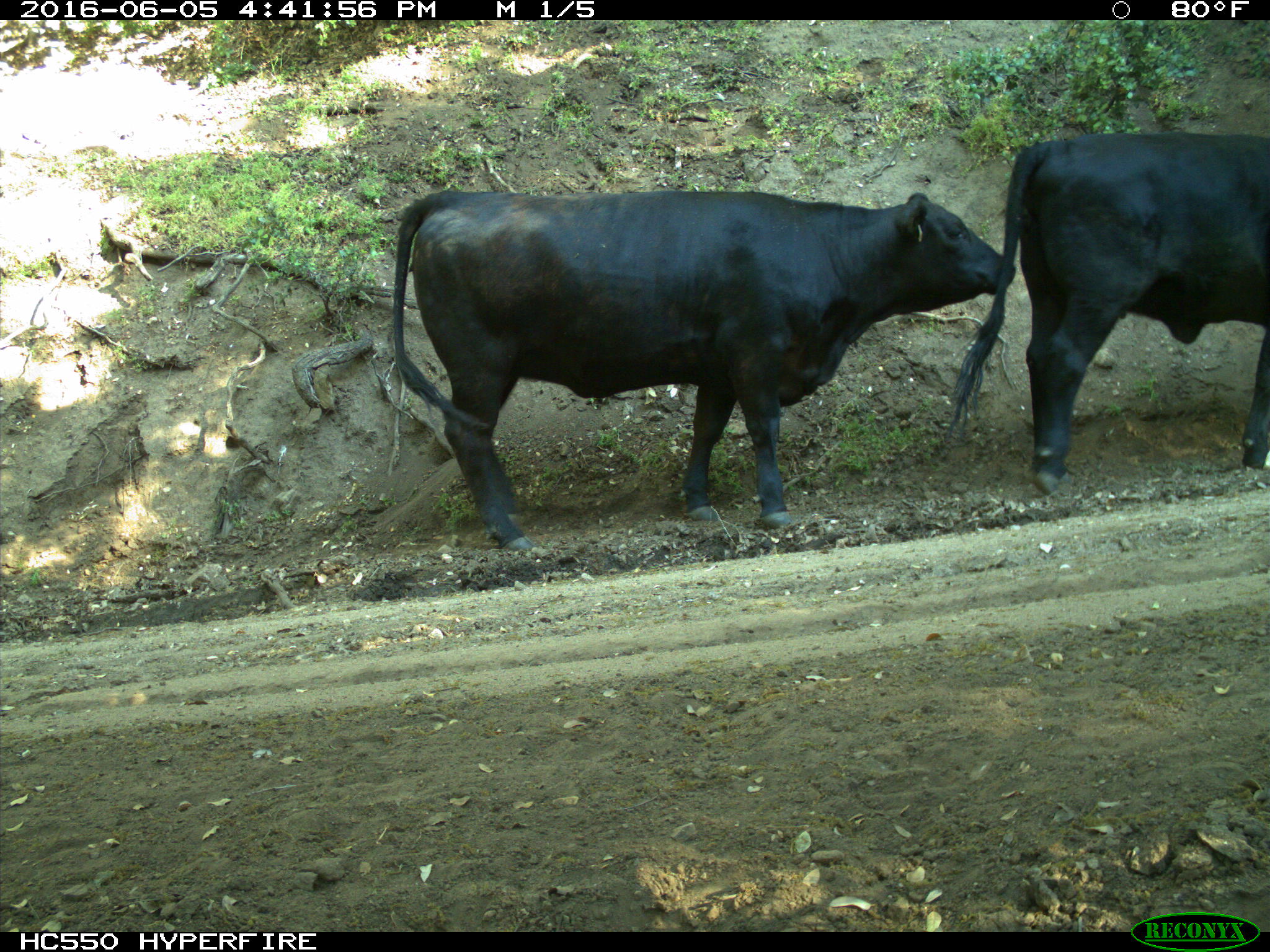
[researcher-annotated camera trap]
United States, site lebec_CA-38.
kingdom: Animalia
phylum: Chordata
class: Mammalia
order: Artiodactyla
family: Bovidae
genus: Bos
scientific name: Bos taurus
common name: domestic cow